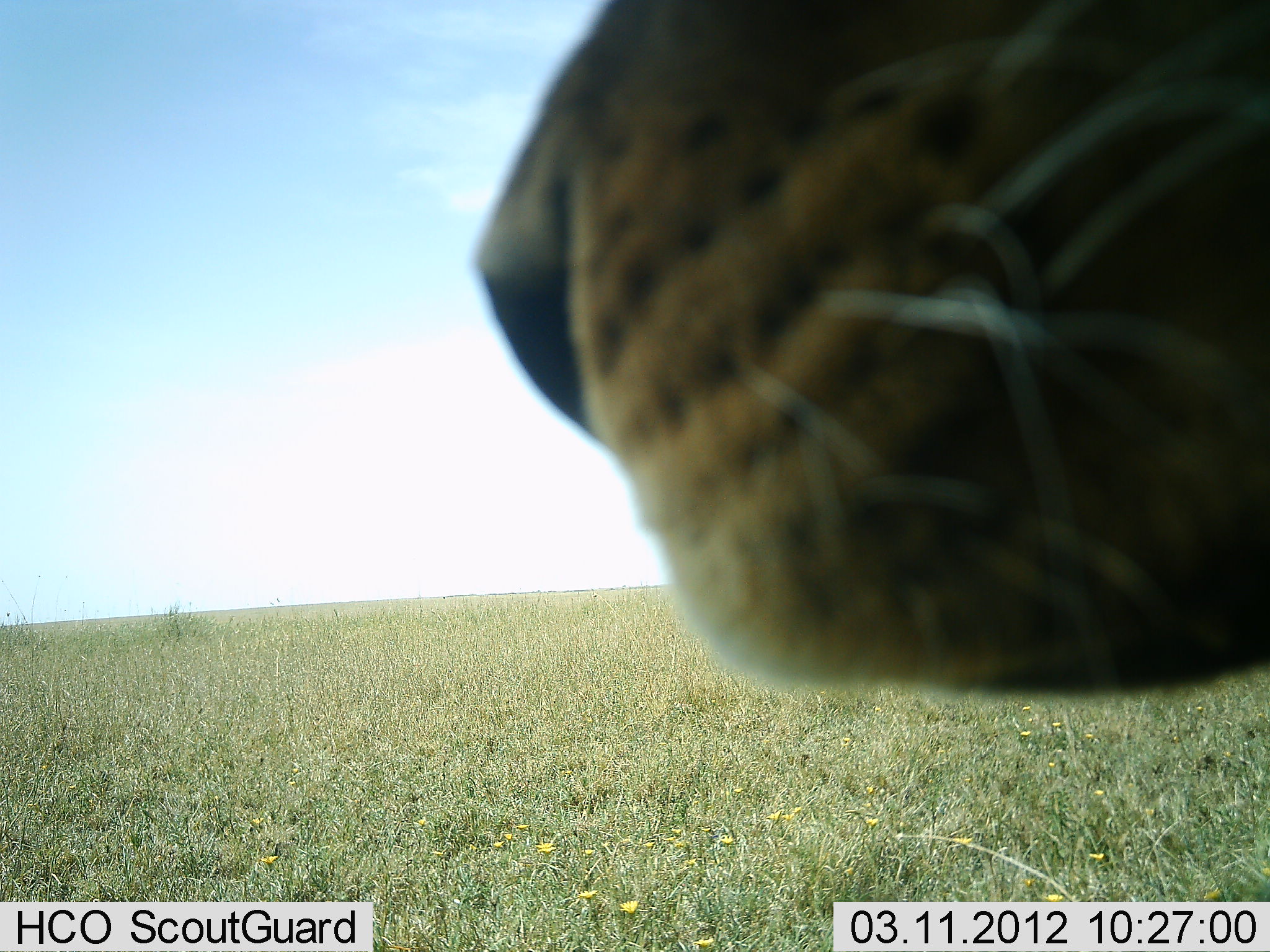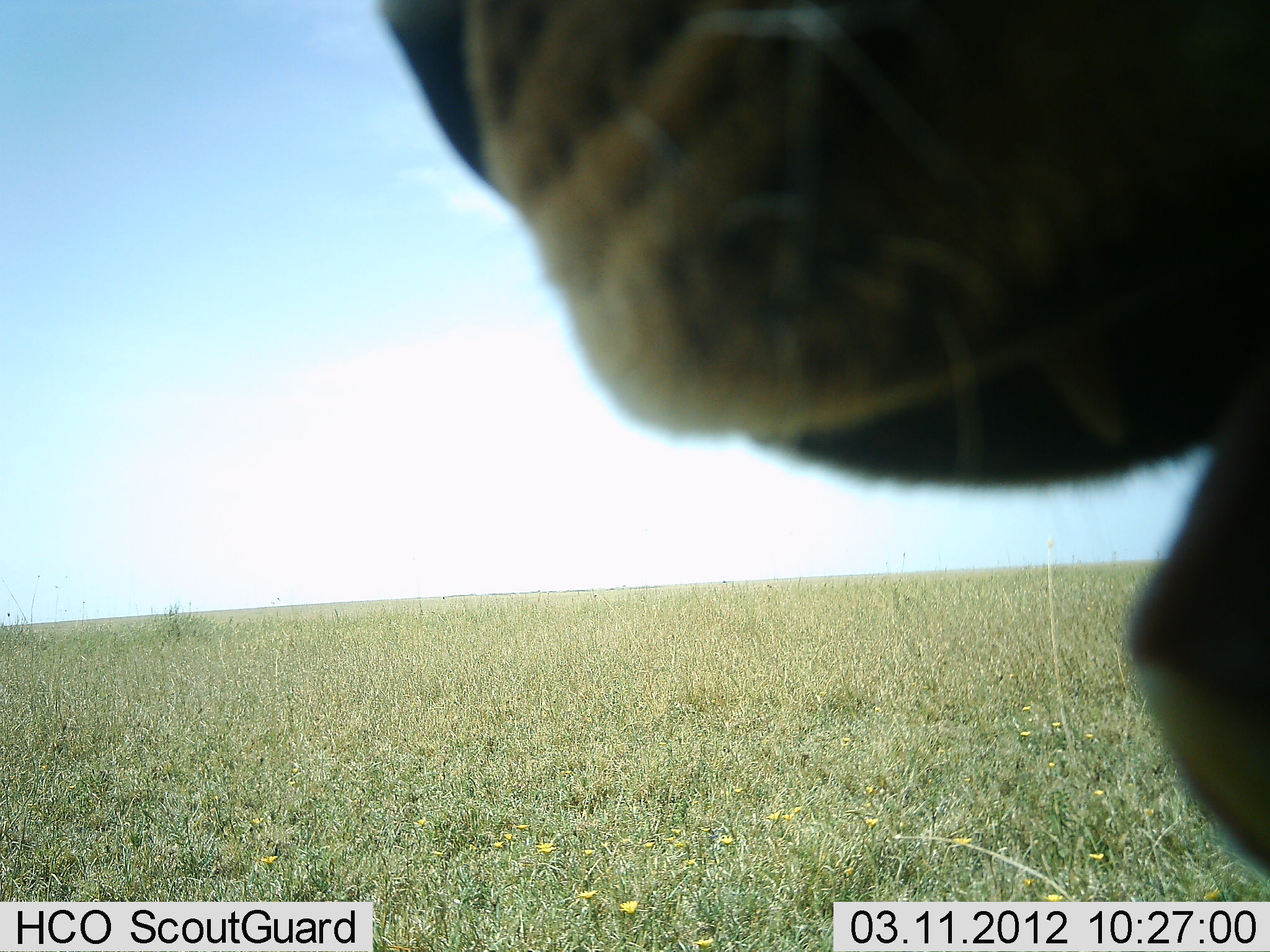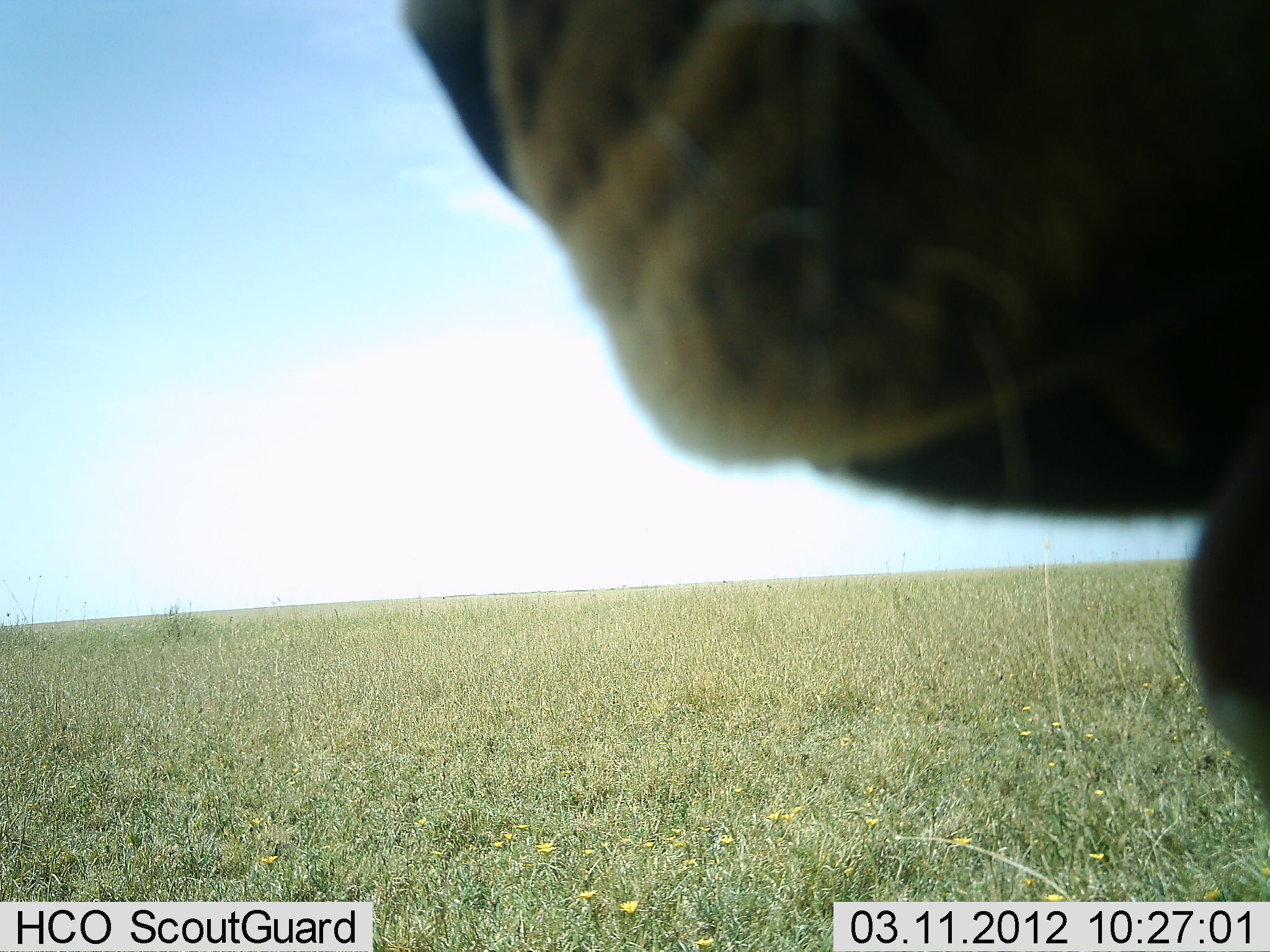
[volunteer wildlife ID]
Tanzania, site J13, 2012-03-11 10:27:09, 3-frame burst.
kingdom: Animalia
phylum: Chordata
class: Mammalia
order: Carnivora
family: Felidae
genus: Panthera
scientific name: Panthera leo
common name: lion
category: lionfemale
Lionfemale (lion) (Panthera leo), count 1. Behavior (volunteer vote fractions): standing 68%, resting 16%, moving 5%, interacting 11%. Young present (vote fraction): 0%. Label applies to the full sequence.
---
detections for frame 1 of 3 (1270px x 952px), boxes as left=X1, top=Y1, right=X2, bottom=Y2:
animal: left=474, top=0, right=1270, bottom=699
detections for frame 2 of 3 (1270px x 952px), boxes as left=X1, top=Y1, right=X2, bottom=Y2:
animal: left=365, top=0, right=1269, bottom=896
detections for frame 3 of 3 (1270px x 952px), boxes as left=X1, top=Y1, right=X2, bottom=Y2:
animal: left=392, top=0, right=1270, bottom=803